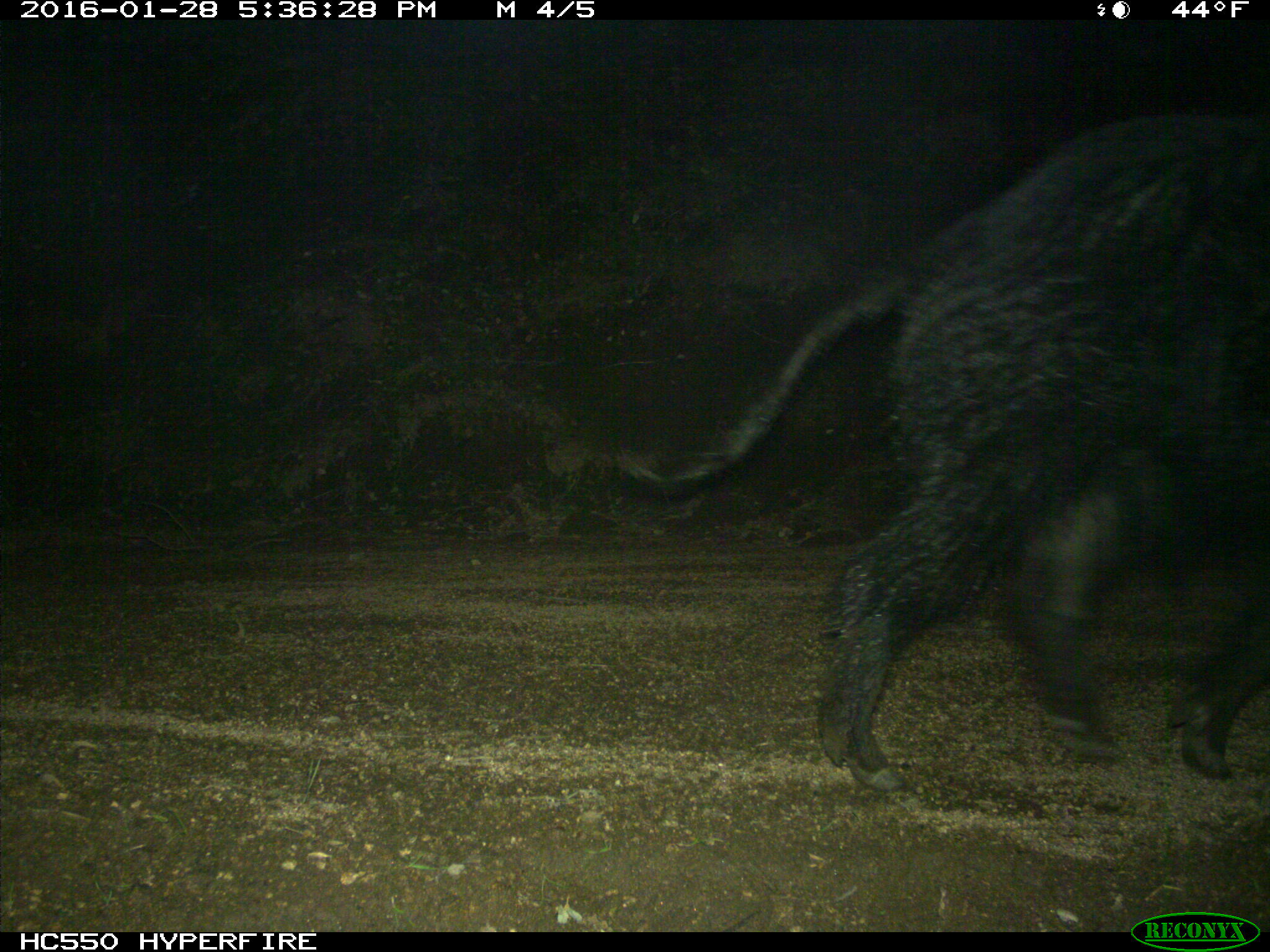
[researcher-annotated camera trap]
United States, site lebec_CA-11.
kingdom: Animalia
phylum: Chordata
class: Mammalia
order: Artiodactyla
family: Suidae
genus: Sus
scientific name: Sus scrofa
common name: wild boar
Sus scrofa (wild boar).